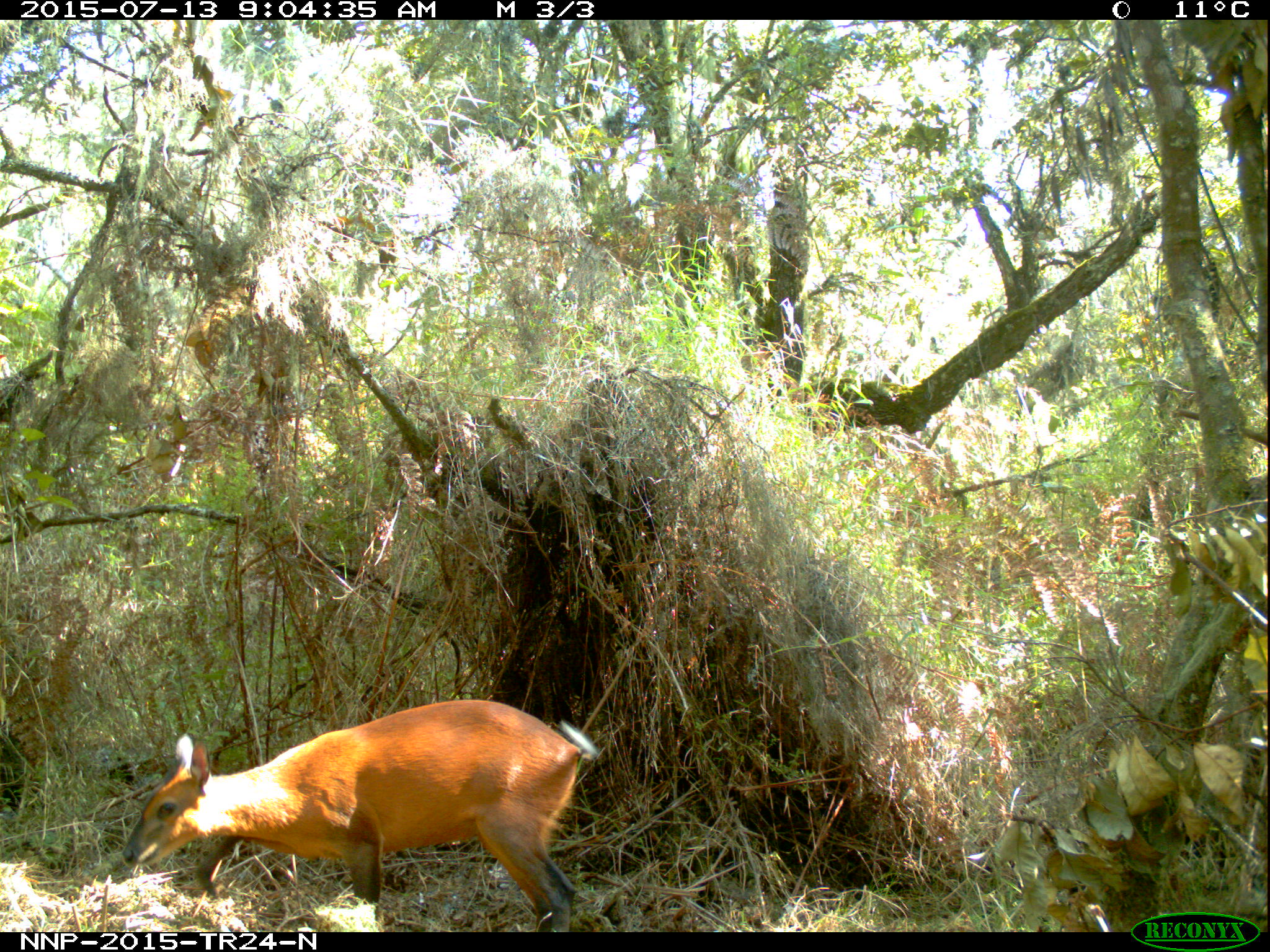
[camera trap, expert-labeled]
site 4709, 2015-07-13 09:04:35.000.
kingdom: Animalia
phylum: Chordata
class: Mammalia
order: Artiodactyla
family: Bovidae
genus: Cephalophus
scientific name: Cephalophus nigrifrons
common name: black-fronted duiker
Cephalophus nigrifrons (black-fronted duiker), count 1.